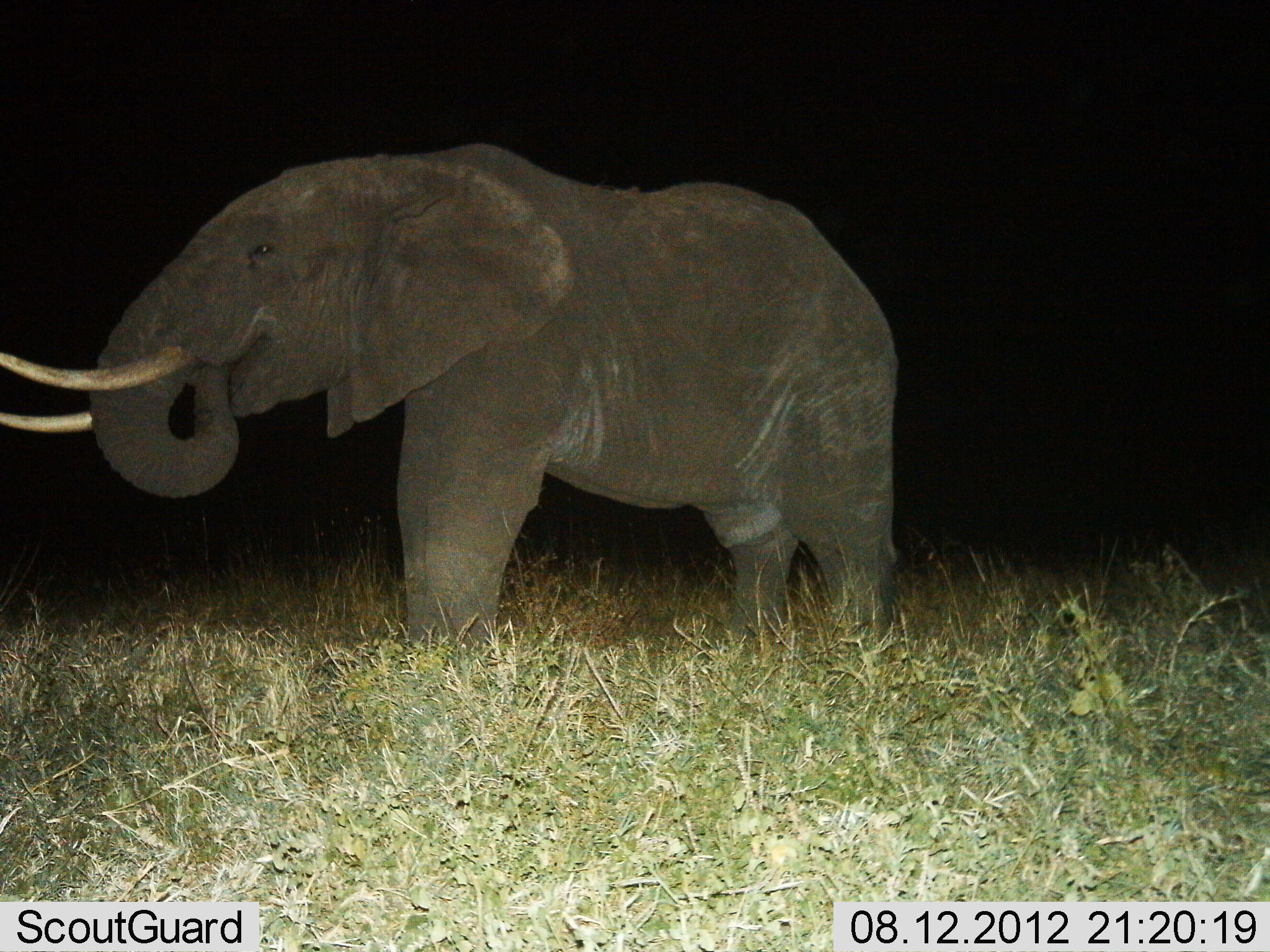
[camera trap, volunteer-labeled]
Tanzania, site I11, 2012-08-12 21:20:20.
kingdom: Animalia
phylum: Chordata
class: Mammalia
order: Proboscidea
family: Elephantidae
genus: Loxodonta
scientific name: Loxodonta africana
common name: african bush elephant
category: elephant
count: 1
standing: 60%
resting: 0%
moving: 0%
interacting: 0%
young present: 0%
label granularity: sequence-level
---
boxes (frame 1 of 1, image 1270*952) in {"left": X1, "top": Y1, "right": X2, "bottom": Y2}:
animal: {"left": 0, "top": 139, "right": 902, "bottom": 669}